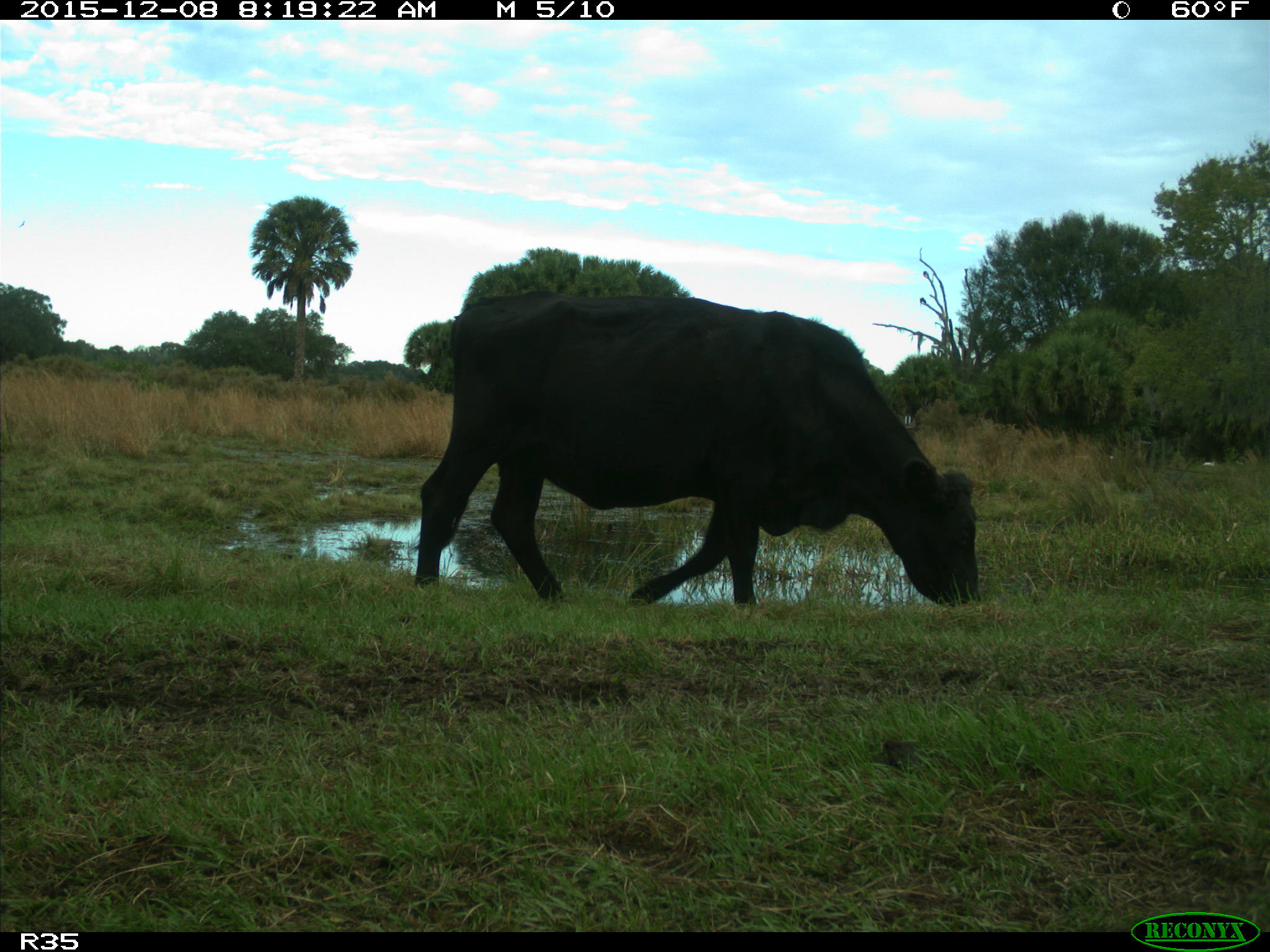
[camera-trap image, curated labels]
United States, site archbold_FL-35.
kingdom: Animalia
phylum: Chordata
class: Mammalia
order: Artiodactyla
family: Bovidae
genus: Bos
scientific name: Bos taurus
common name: domestic cow